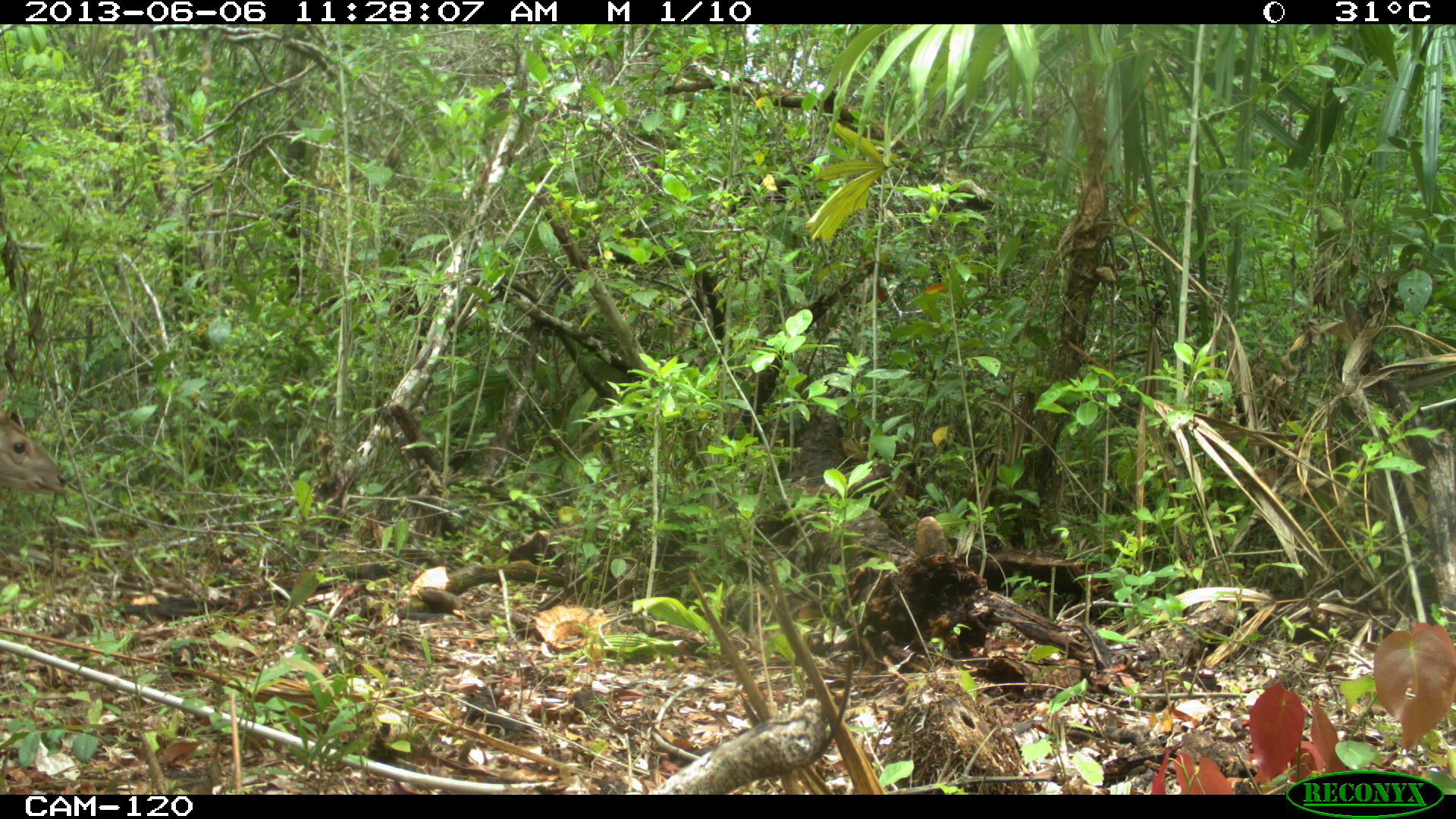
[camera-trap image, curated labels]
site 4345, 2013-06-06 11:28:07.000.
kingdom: Animalia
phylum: Chordata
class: Mammalia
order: Artiodactyla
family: Cervidae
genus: Odocoileus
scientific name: Odocoileus pandora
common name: yucatán brown brocket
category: mazama pandora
Mazama pandora (yucatán brown brocket) (Odocoileus pandora), count 1, sex female.